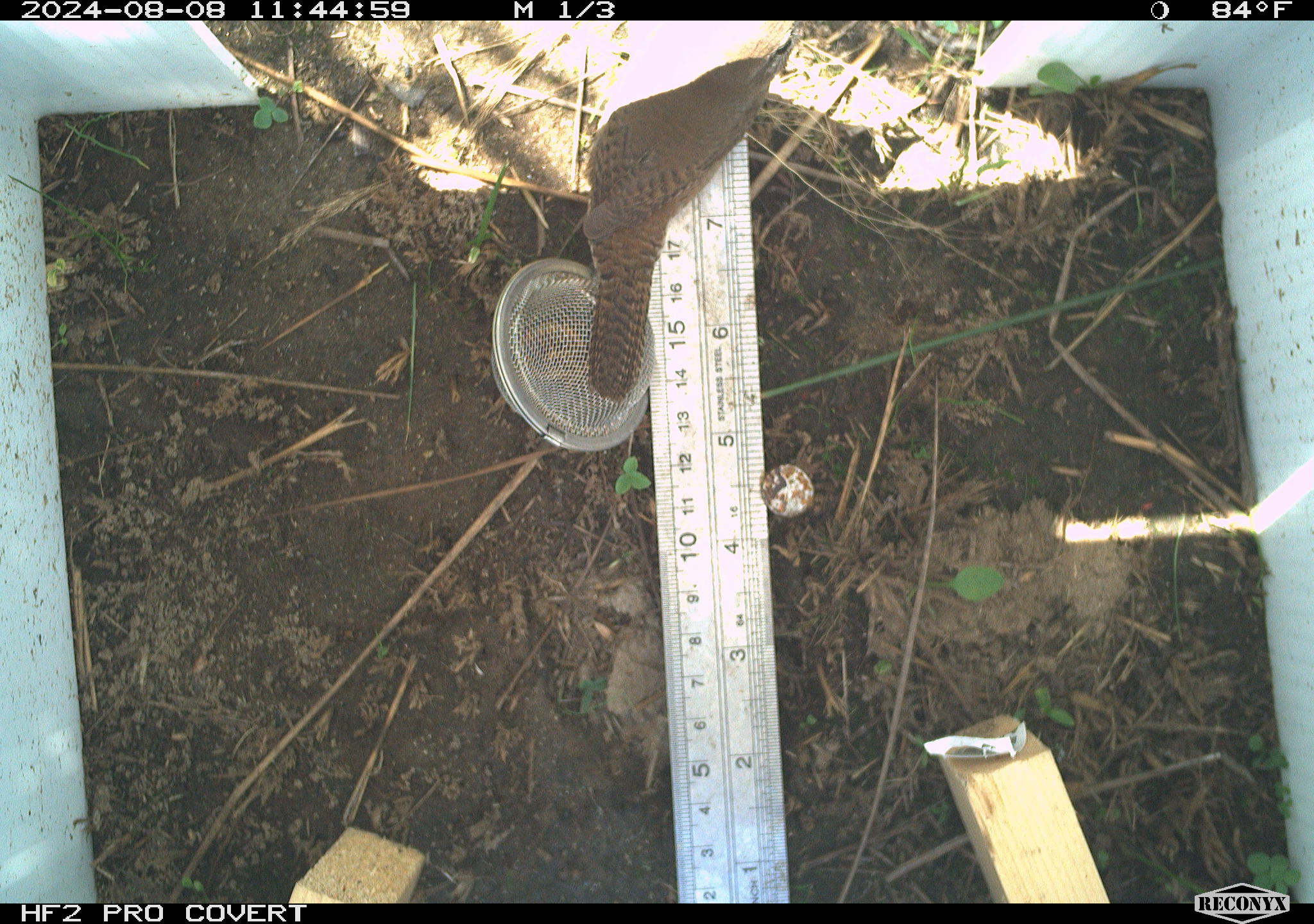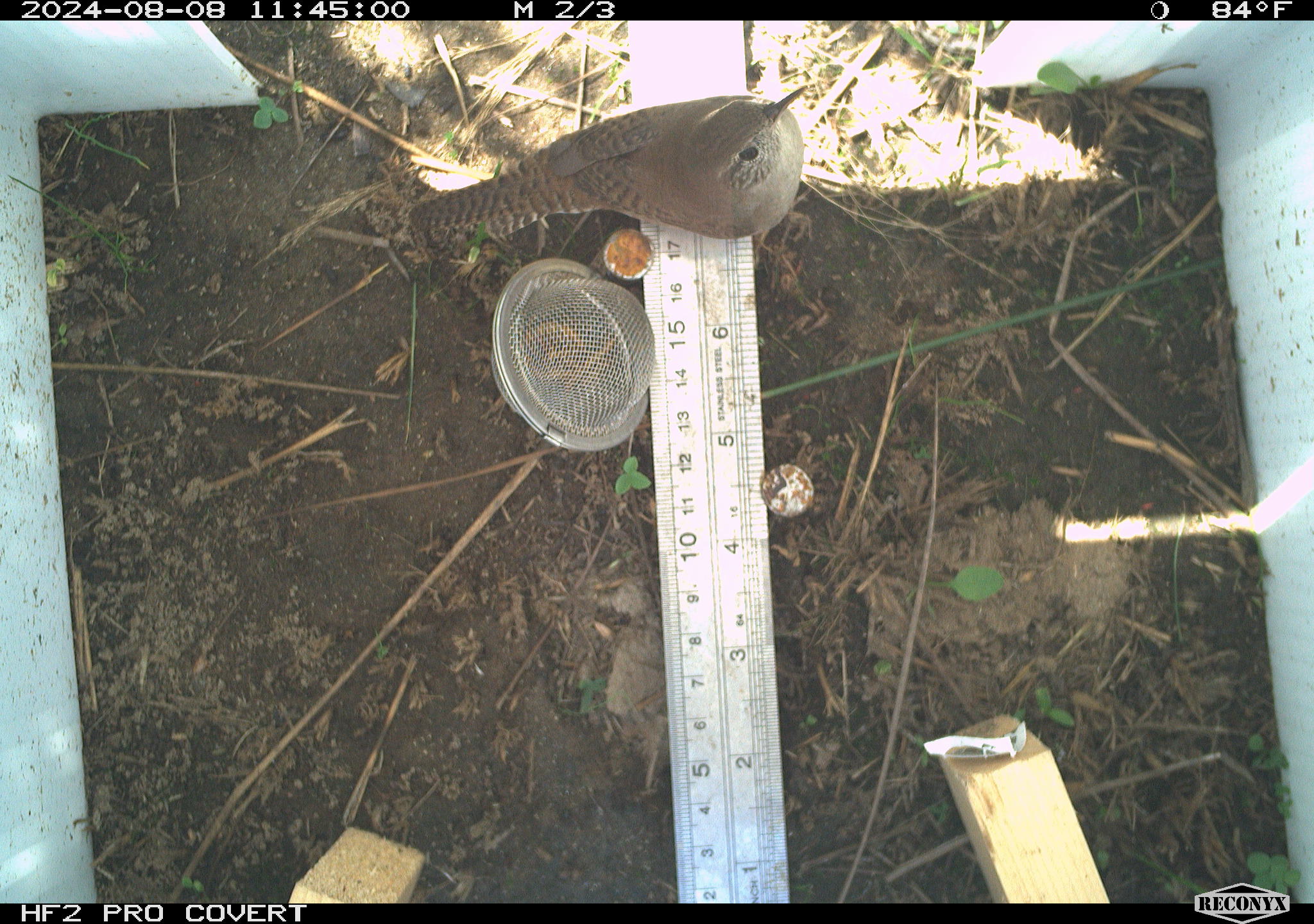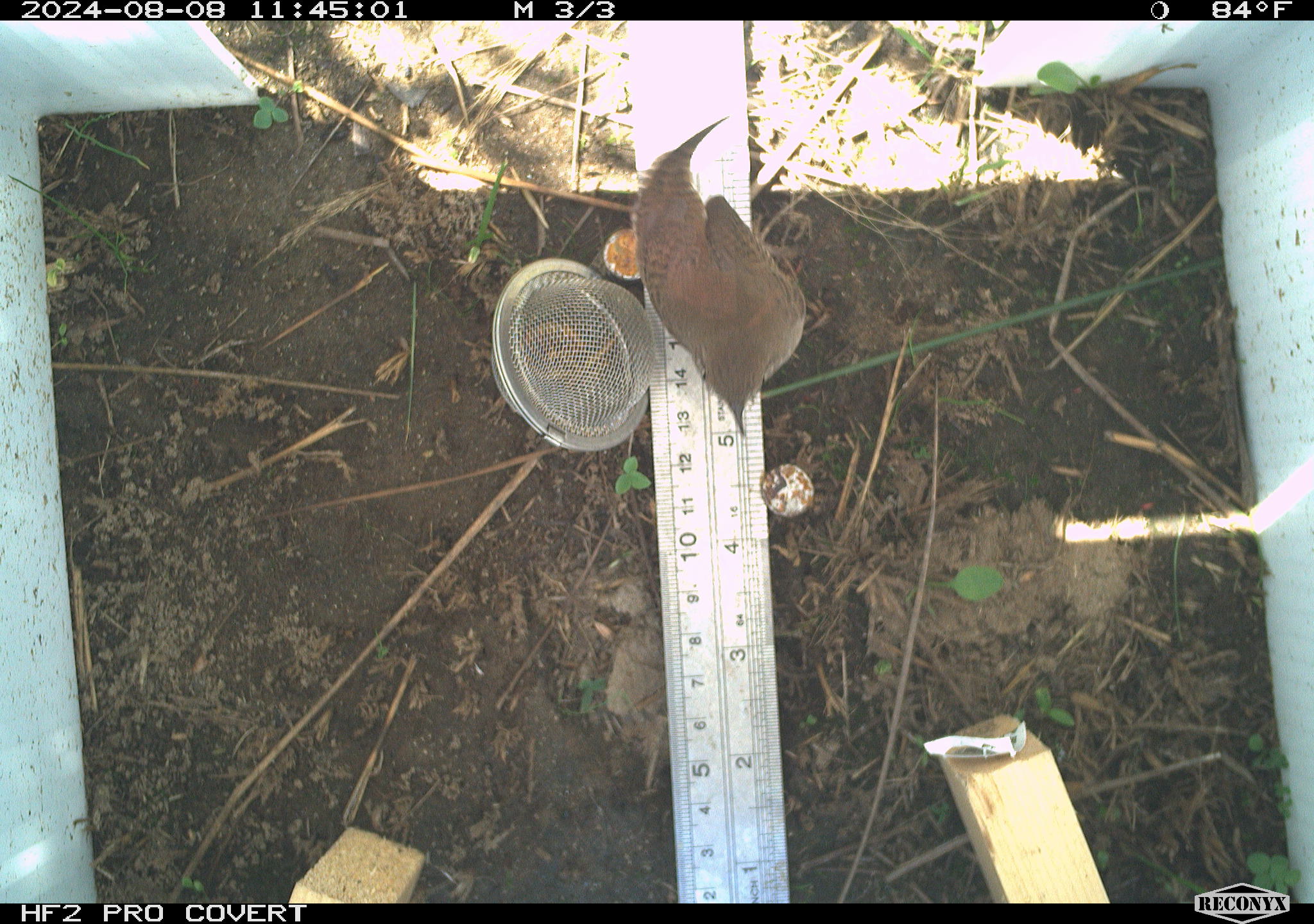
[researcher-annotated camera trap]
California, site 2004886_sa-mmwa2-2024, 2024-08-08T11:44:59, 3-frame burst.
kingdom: Animalia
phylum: Chordata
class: Aves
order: Passeriformes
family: Troglodytidae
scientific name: Troglodytidae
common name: wren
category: troglodytidae family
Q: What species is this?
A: Troglodytidae family (wren) (Troglodytidae).